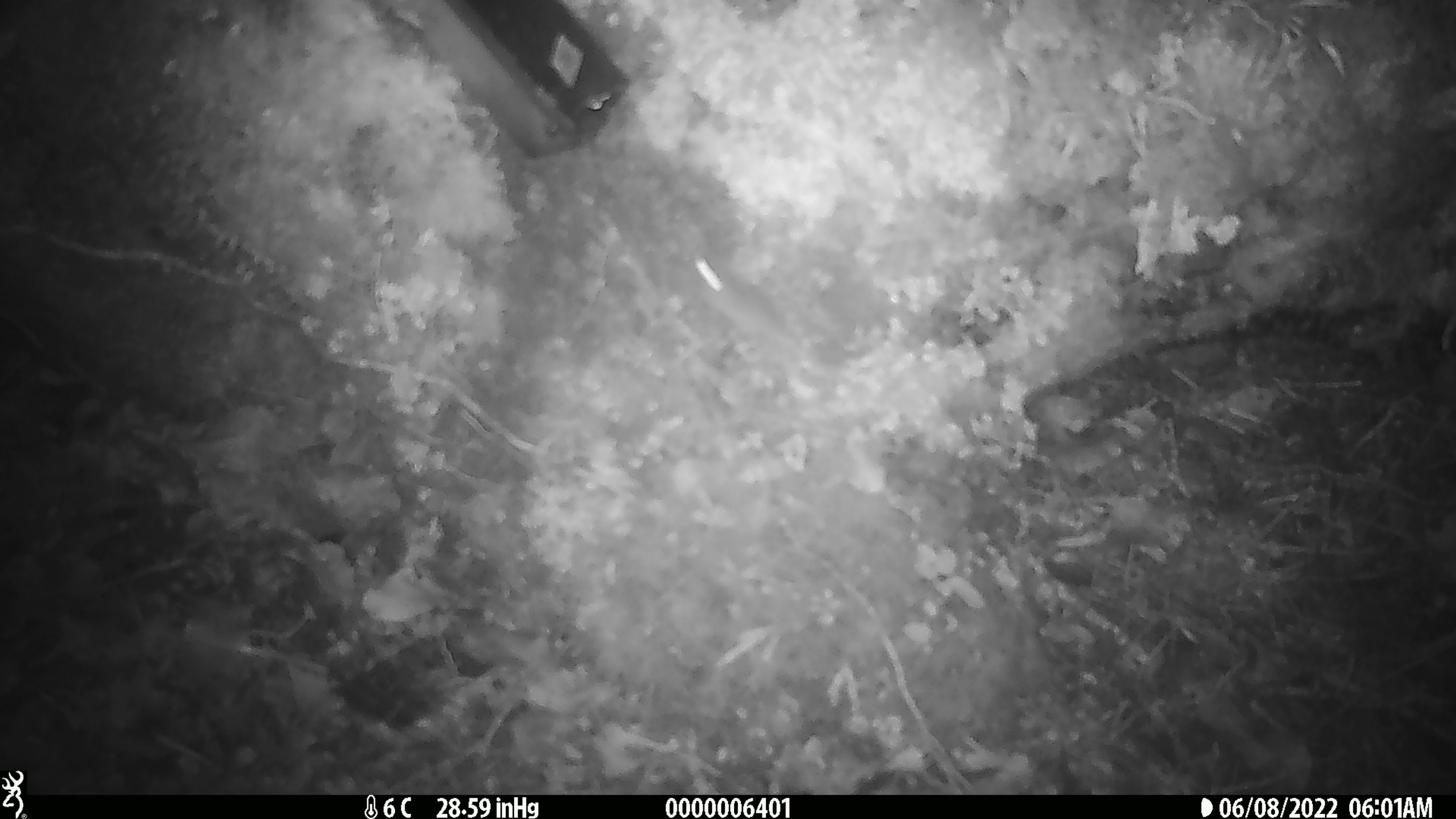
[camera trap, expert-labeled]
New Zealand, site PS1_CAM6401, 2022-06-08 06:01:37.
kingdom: Animalia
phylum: Chordata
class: Mammalia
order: Rodentia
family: Muridae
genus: Mus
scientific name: Mus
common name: mouse